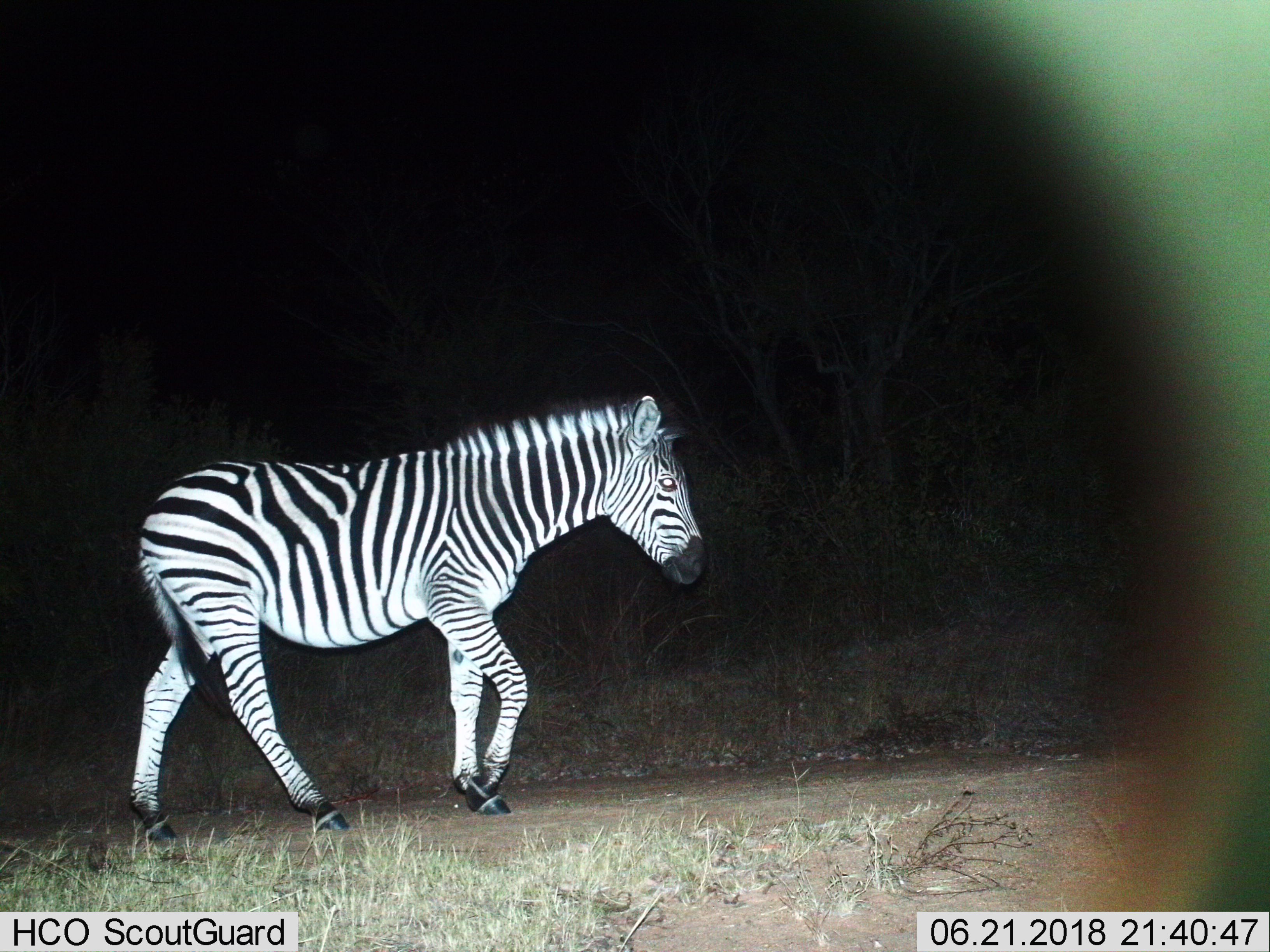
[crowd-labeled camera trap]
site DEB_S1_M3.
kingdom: Animalia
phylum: Chordata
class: Mammalia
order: Perissodactyla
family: Equidae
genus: Equus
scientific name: Equus quagga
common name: plains zebra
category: zebraplains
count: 1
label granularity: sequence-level